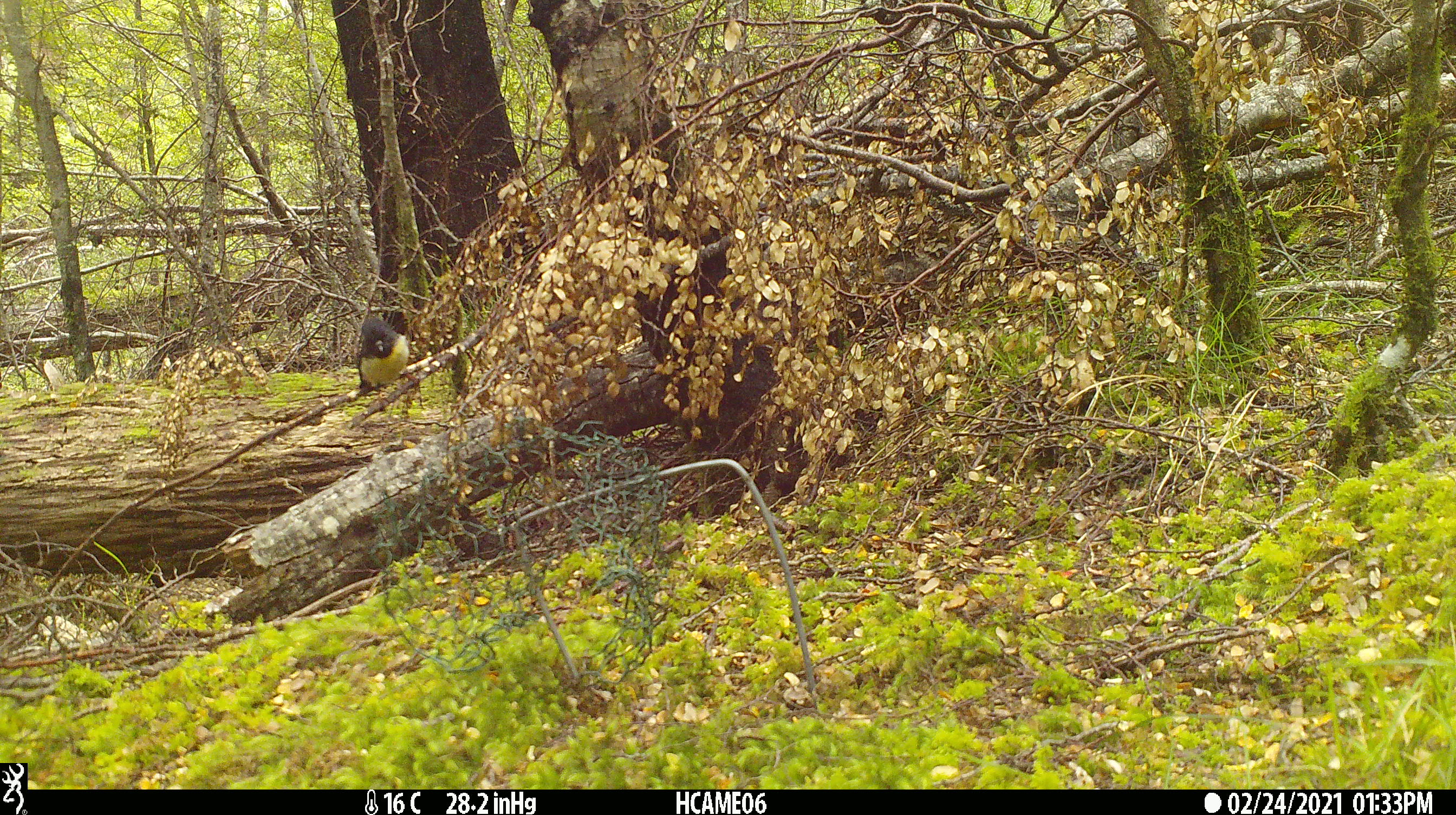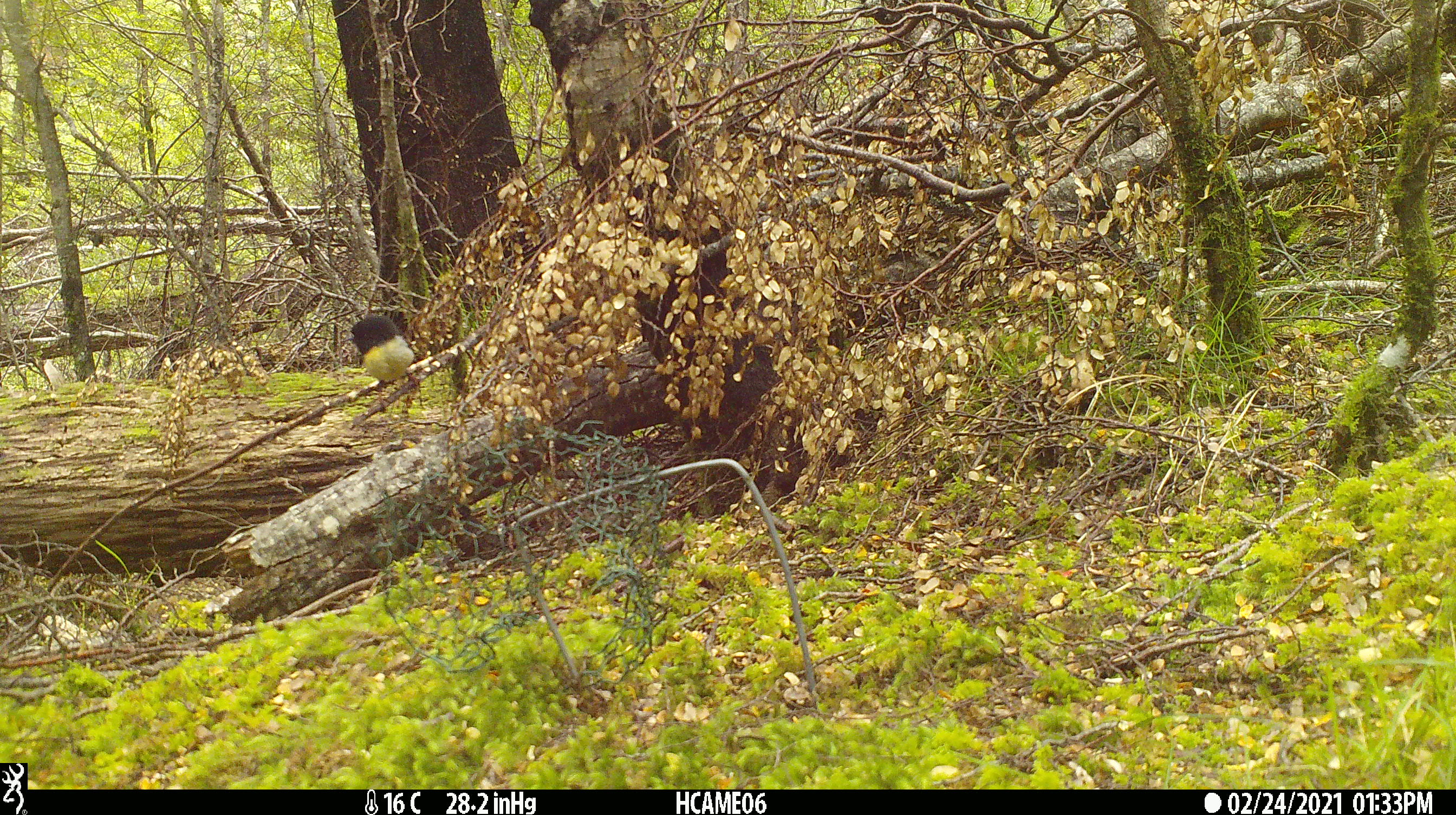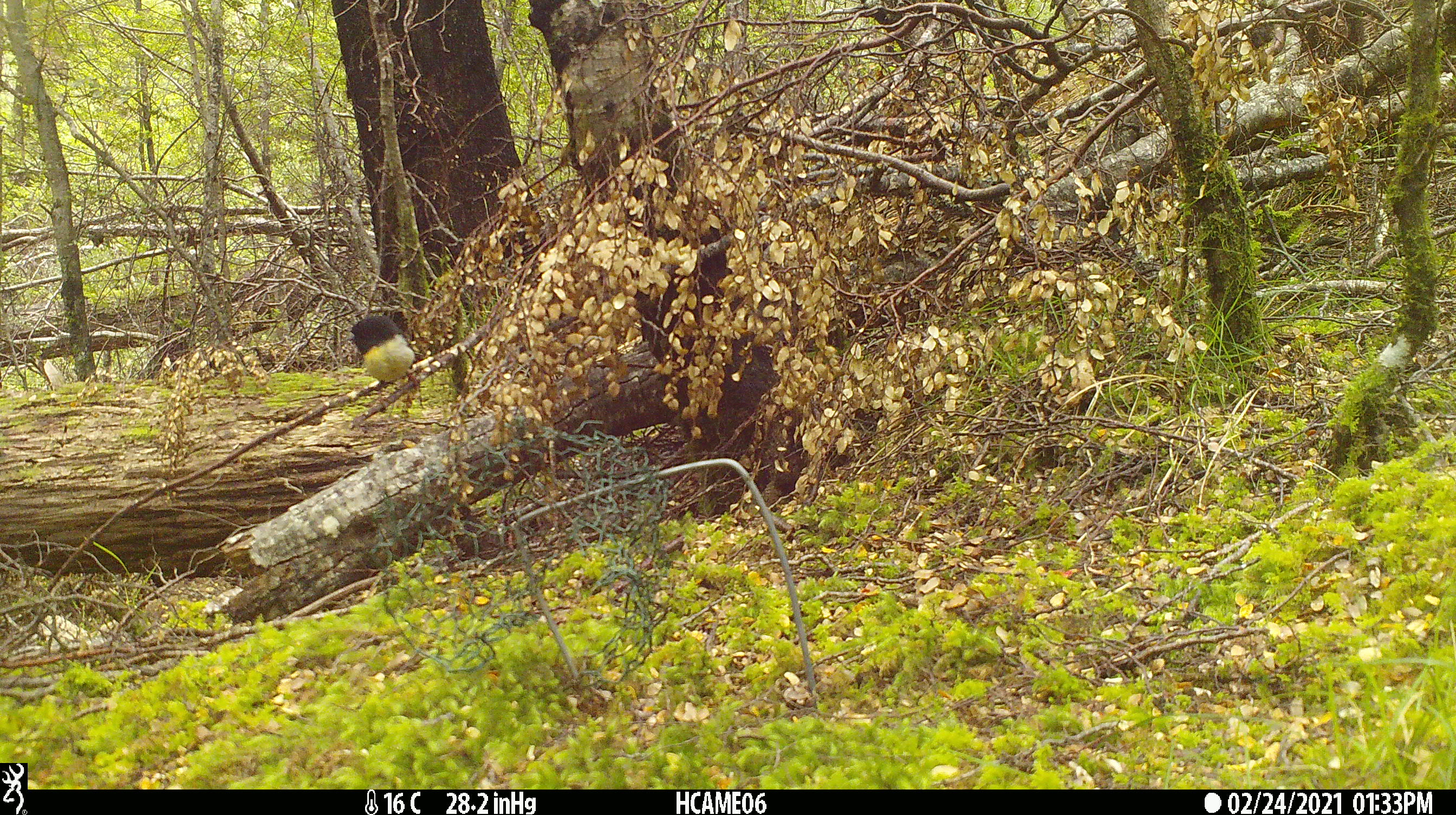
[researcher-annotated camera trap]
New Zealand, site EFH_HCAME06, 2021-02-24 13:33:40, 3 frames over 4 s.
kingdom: Animalia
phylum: Chordata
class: Aves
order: Passeriformes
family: Petroicidae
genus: Petroica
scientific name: Petroica macrocephala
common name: tomtit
Tomtit (Petroica macrocephala).